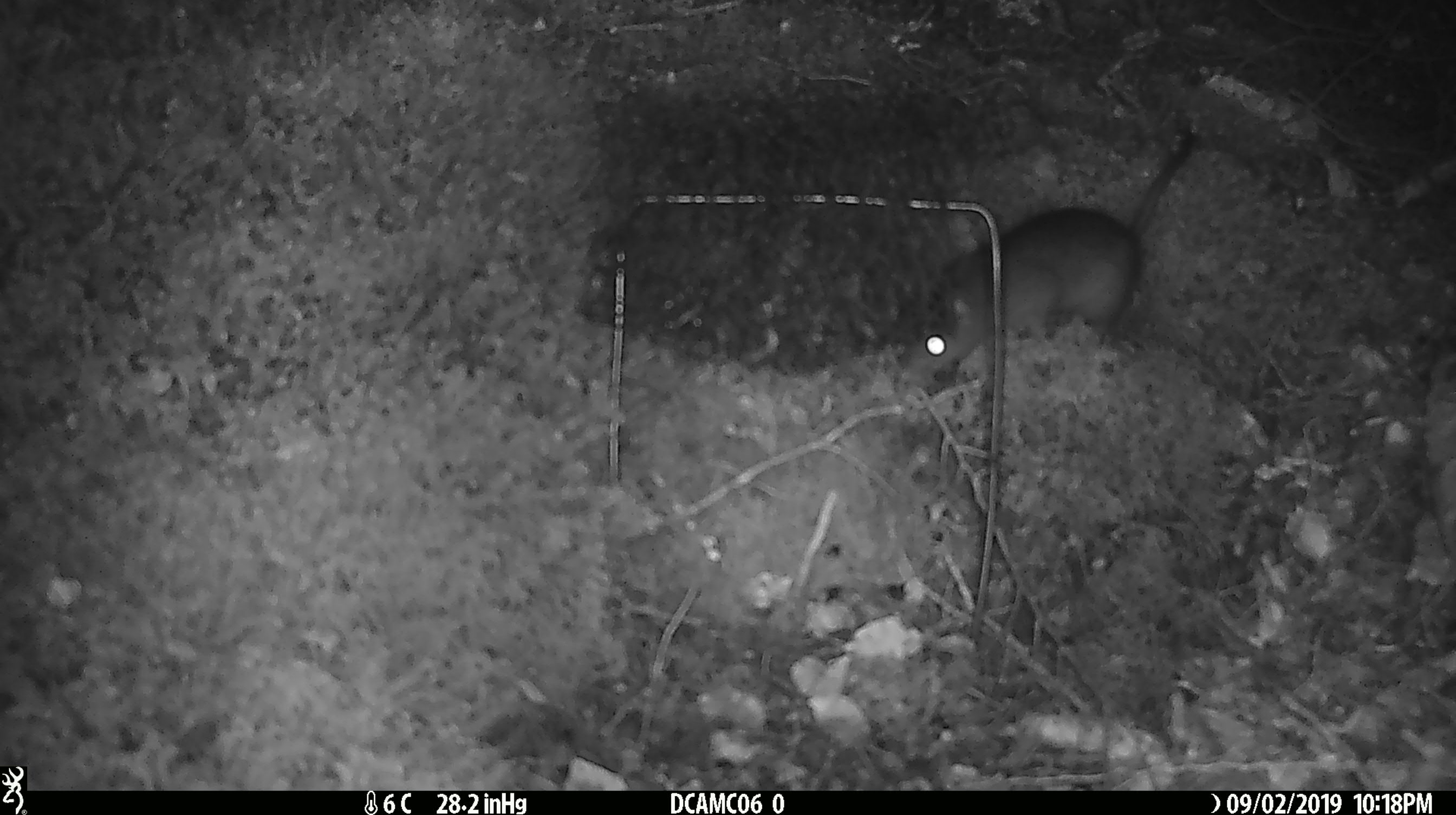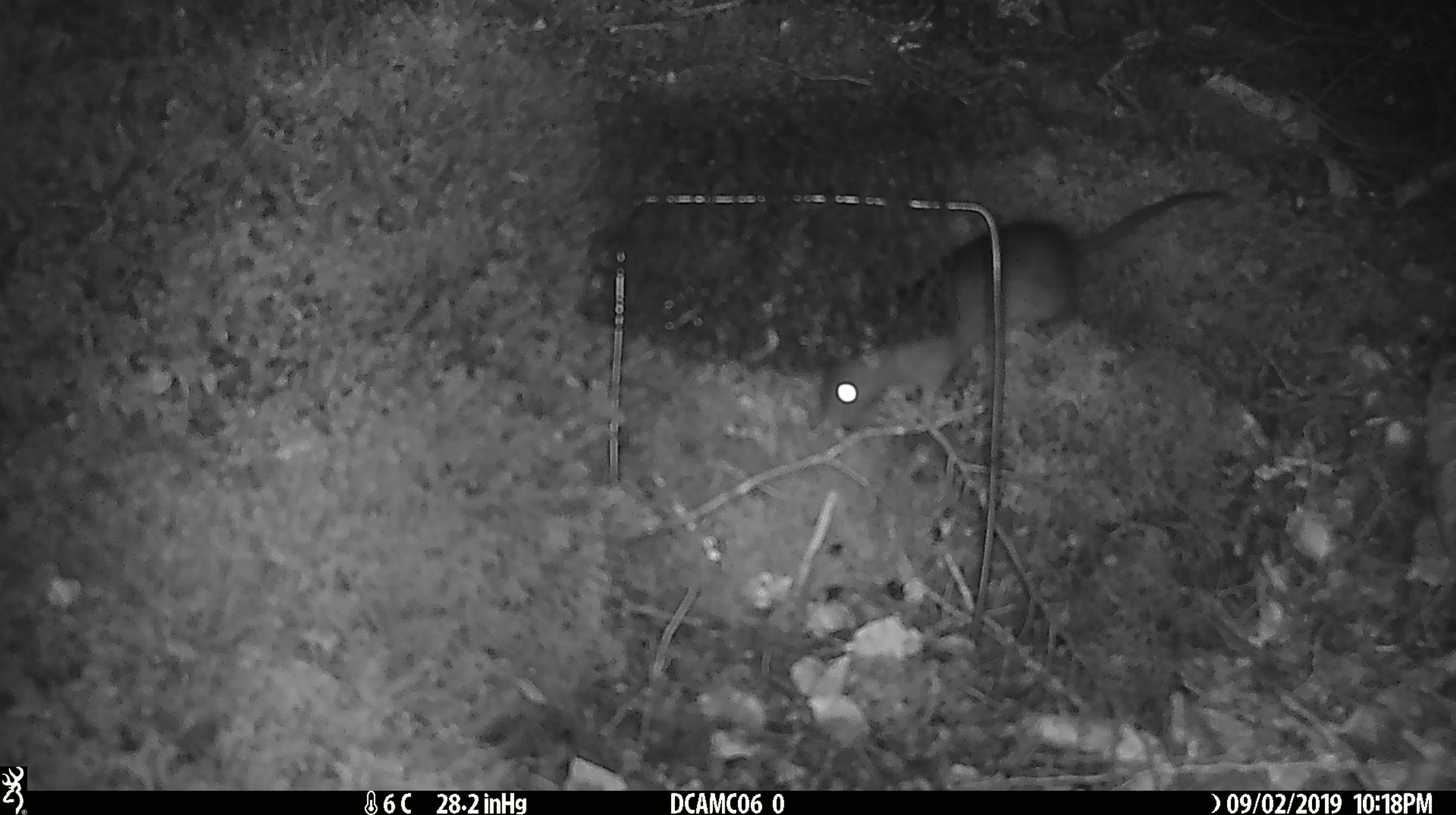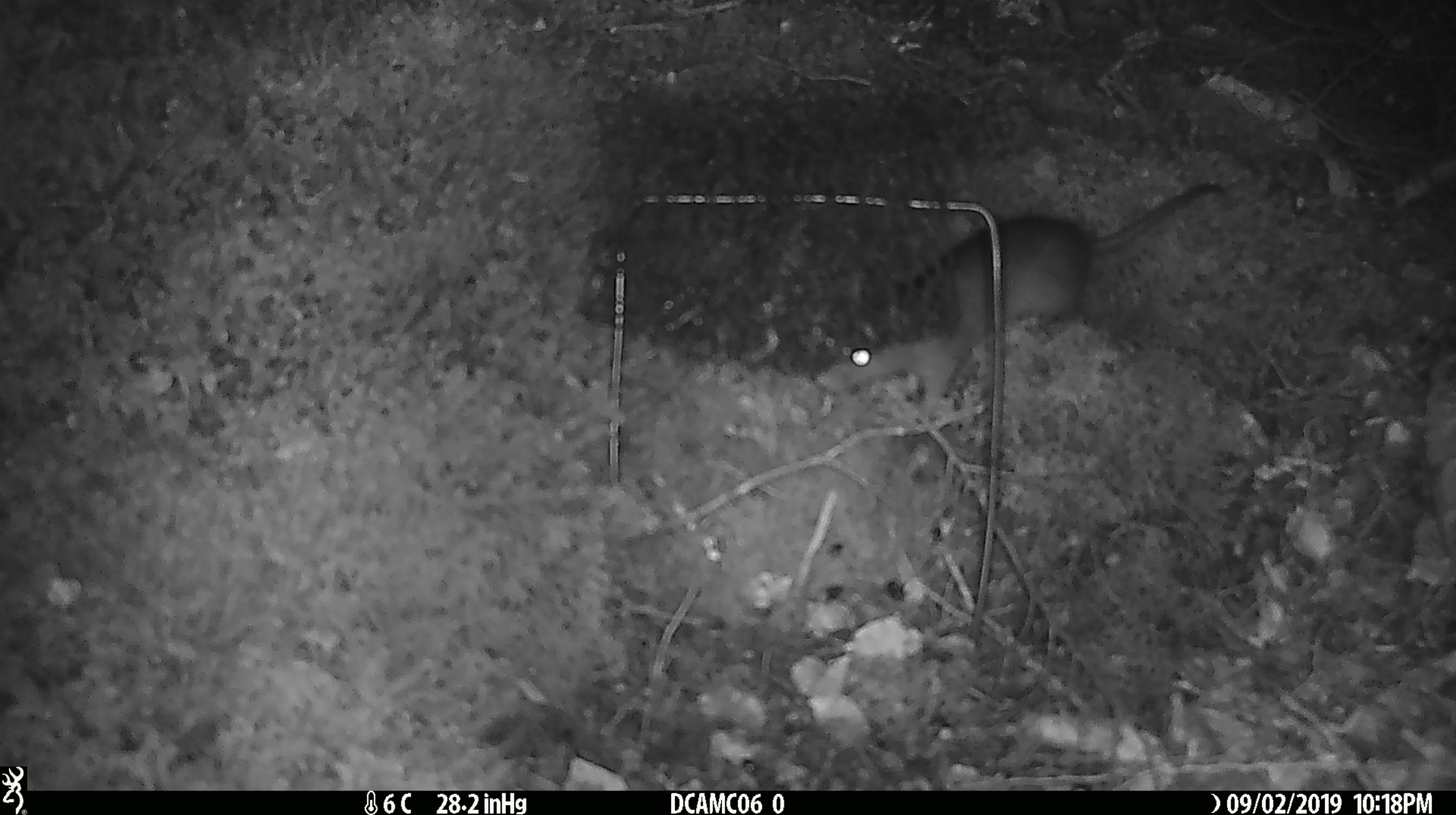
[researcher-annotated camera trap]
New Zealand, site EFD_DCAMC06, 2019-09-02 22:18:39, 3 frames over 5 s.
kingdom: Animalia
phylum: Chordata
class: Mammalia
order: Rodentia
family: Muridae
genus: Rattus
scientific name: Rattus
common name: rat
Rat (Rattus).